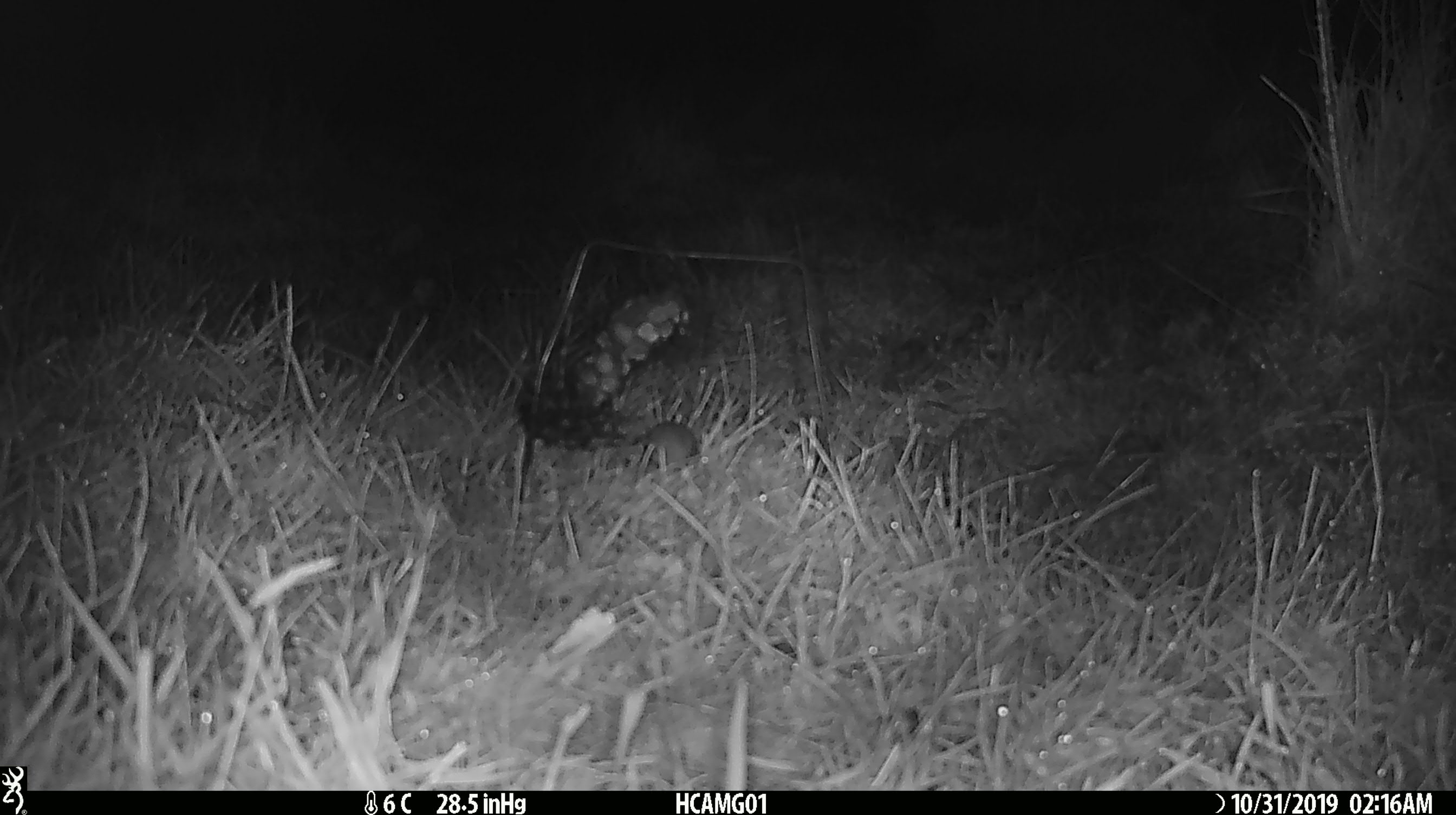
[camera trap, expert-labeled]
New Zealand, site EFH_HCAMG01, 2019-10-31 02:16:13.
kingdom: Animalia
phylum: Chordata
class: Mammalia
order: Rodentia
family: Muridae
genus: Mus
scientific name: Mus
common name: mouse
Mouse (Mus).